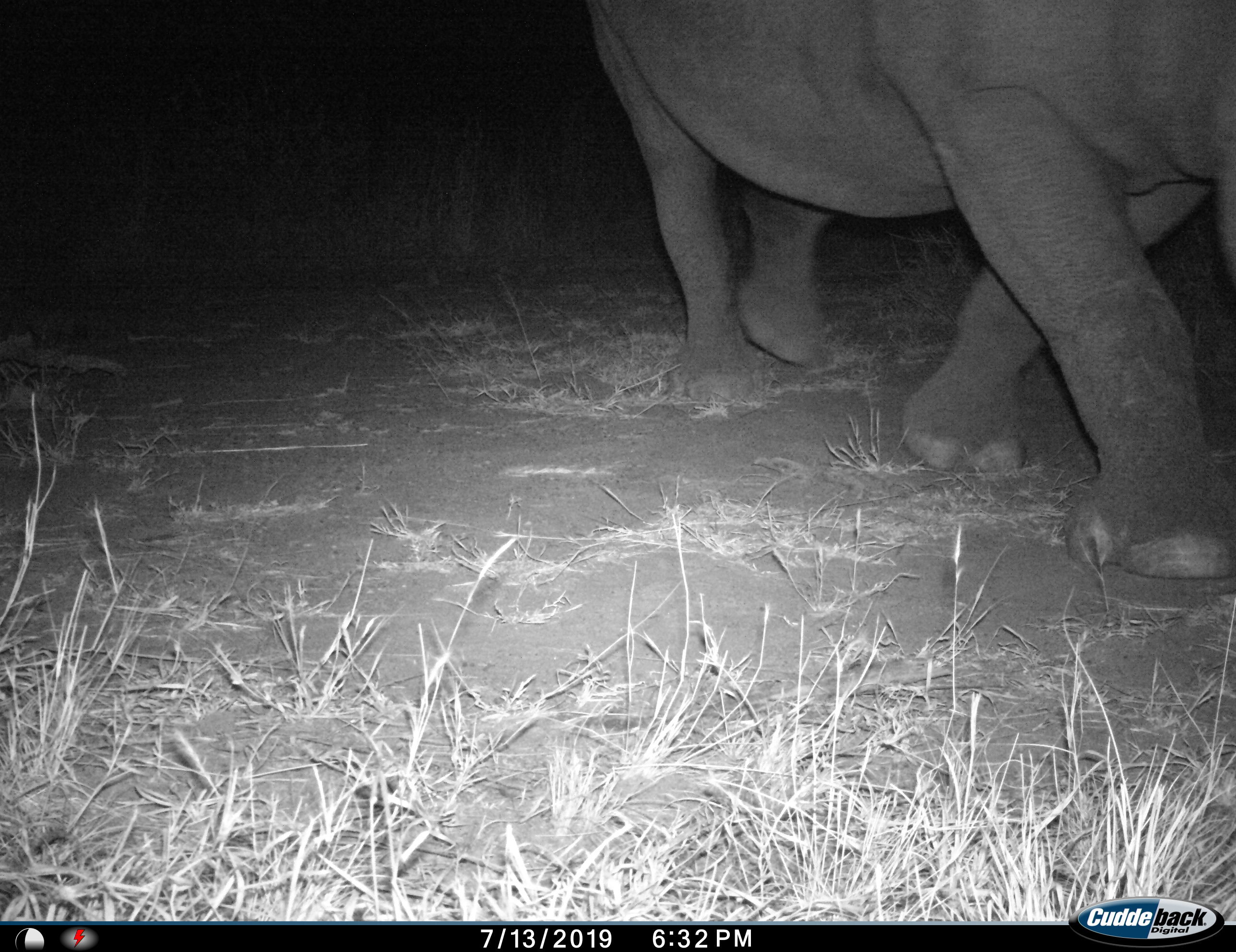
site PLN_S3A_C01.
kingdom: Animalia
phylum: Chordata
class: Mammalia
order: Proboscidea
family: Elephantidae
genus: Loxodonta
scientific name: Loxodonta africana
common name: african bush elephant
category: elephant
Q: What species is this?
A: Elephant (african bush elephant) (Loxodonta africana).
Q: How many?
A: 1.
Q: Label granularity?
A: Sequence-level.